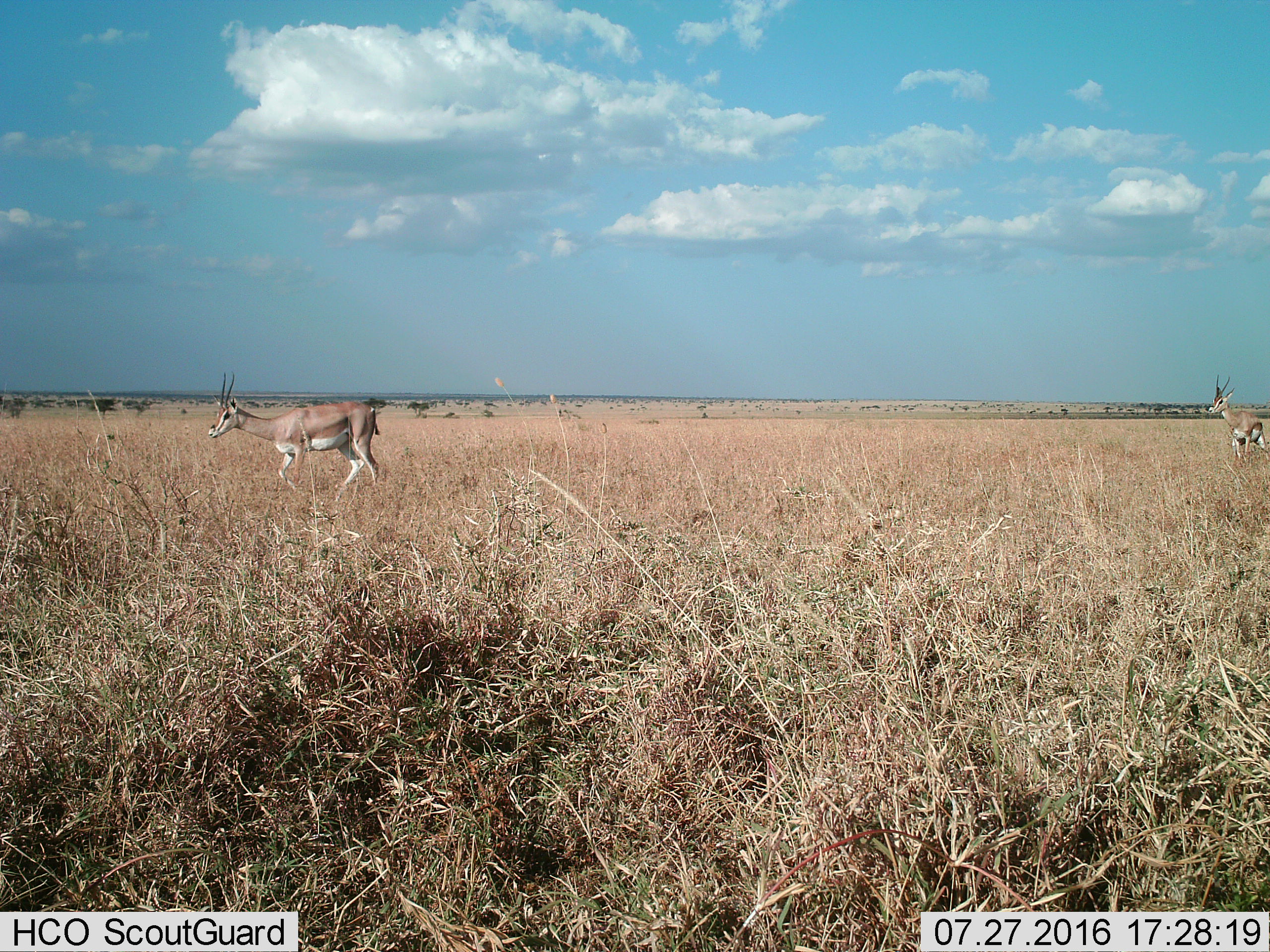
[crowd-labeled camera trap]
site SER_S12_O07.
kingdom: Animalia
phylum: Chordata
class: Mammalia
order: Artiodactyla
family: Bovidae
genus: Nanger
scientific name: Nanger granti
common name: grant's gazelle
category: gazellegrants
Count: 2.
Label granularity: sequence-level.